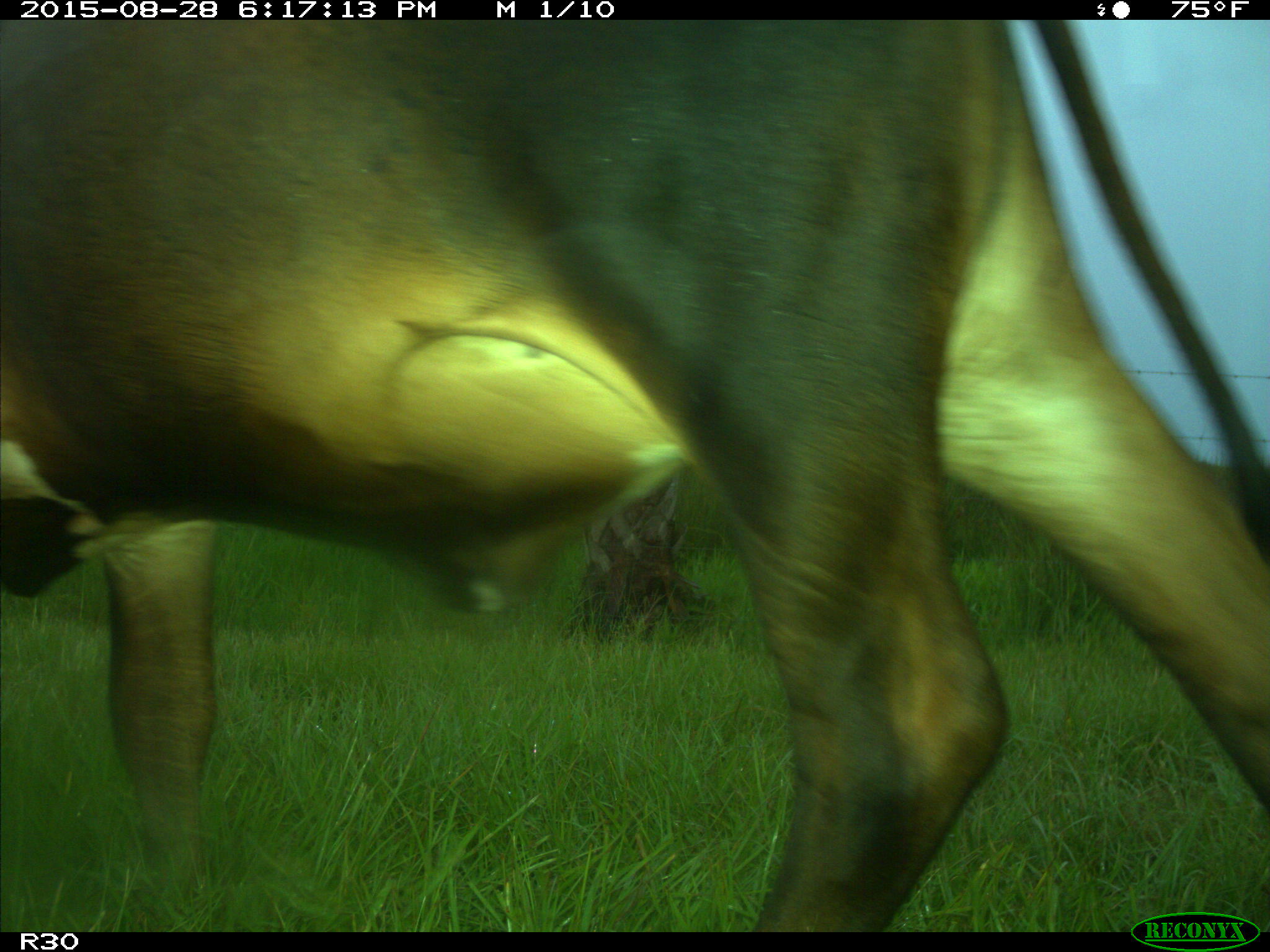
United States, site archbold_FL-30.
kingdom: Animalia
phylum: Chordata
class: Mammalia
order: Artiodactyla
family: Bovidae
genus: Bos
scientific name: Bos taurus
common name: domestic cow